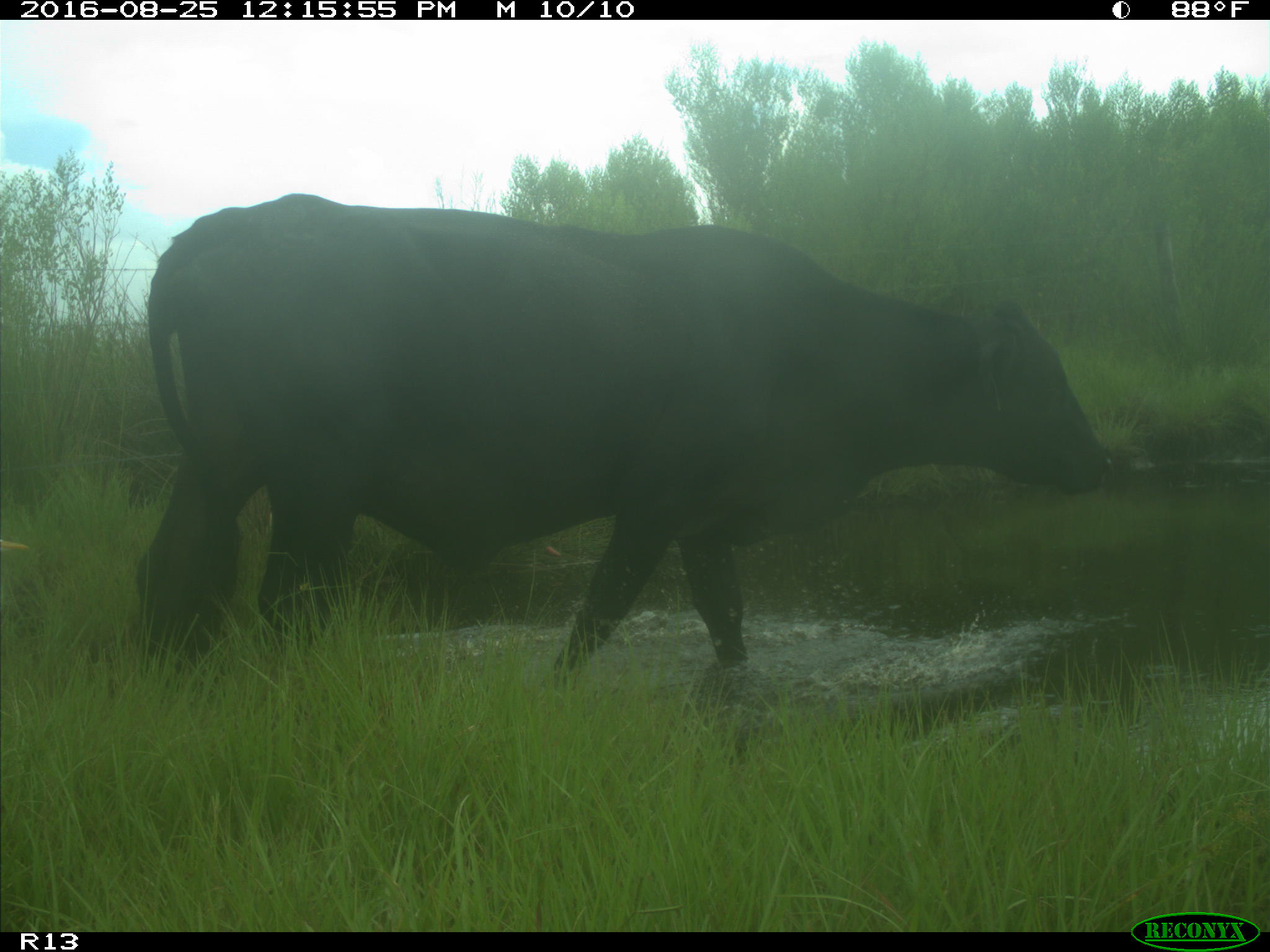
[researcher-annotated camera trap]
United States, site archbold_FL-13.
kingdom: Animalia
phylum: Chordata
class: Mammalia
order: Artiodactyla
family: Bovidae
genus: Bos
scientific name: Bos taurus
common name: domestic cow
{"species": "Bos taurus (domestic cow)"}